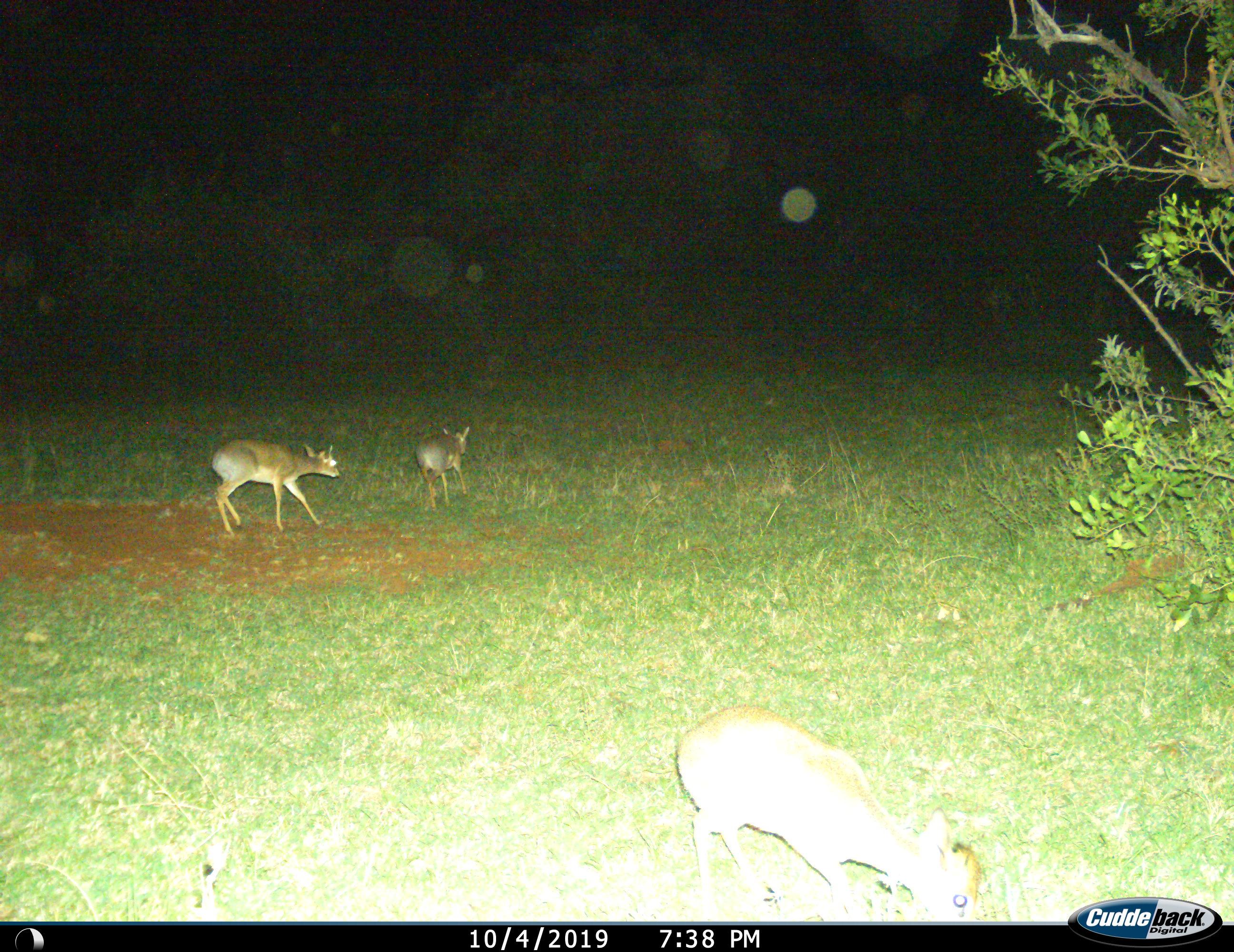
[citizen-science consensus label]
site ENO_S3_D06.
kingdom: Animalia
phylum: Chordata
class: Mammalia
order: Artiodactyla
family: Bovidae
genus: Madoqua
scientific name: Madoqua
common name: dik-dik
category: dikdik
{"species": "dikdik (dik-dik) (Madoqua)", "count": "3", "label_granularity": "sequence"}